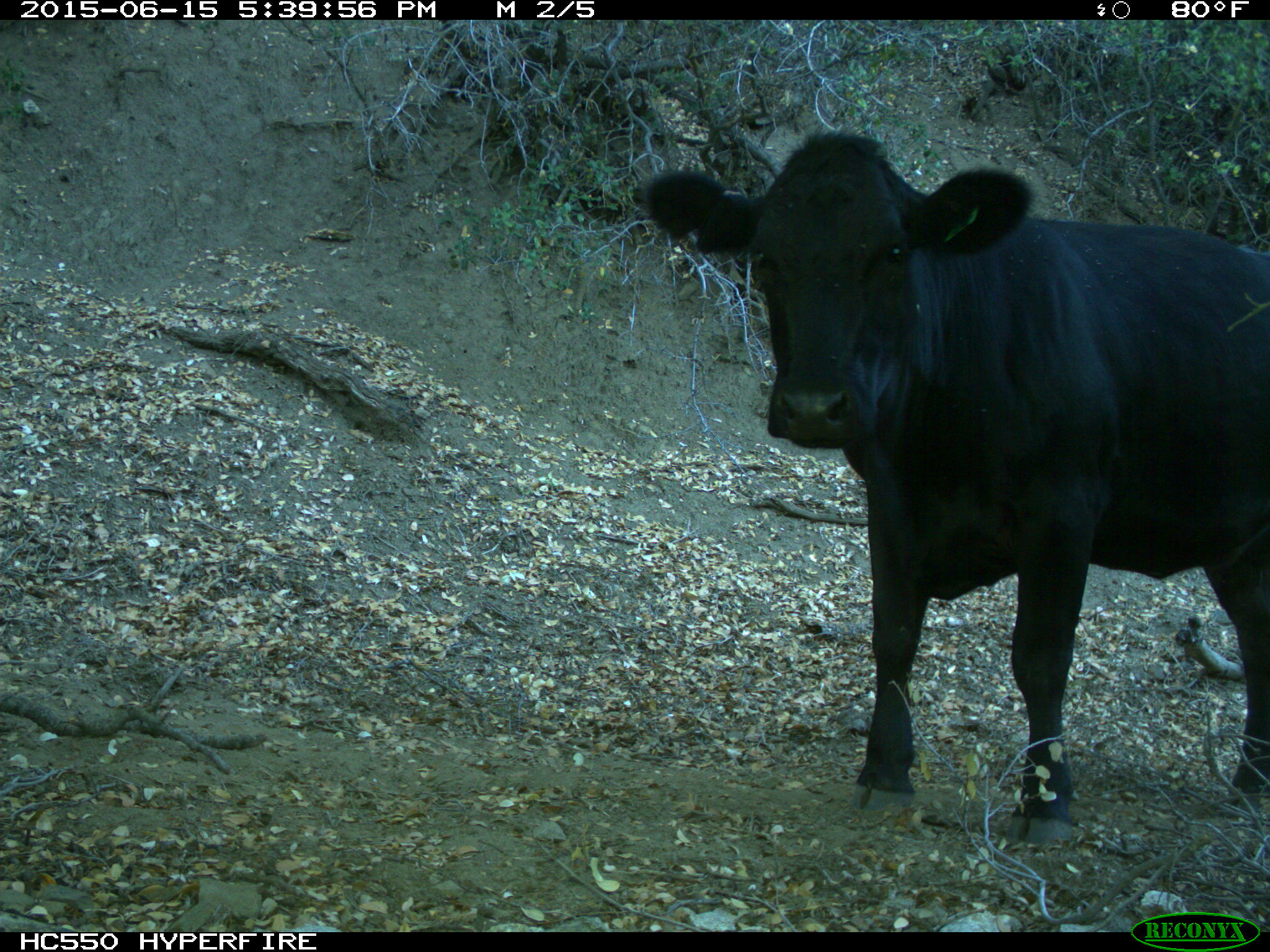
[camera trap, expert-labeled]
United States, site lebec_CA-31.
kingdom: Animalia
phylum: Chordata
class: Mammalia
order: Artiodactyla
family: Bovidae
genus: Bos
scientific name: Bos taurus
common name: domestic cow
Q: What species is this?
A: Bos taurus (domestic cow).